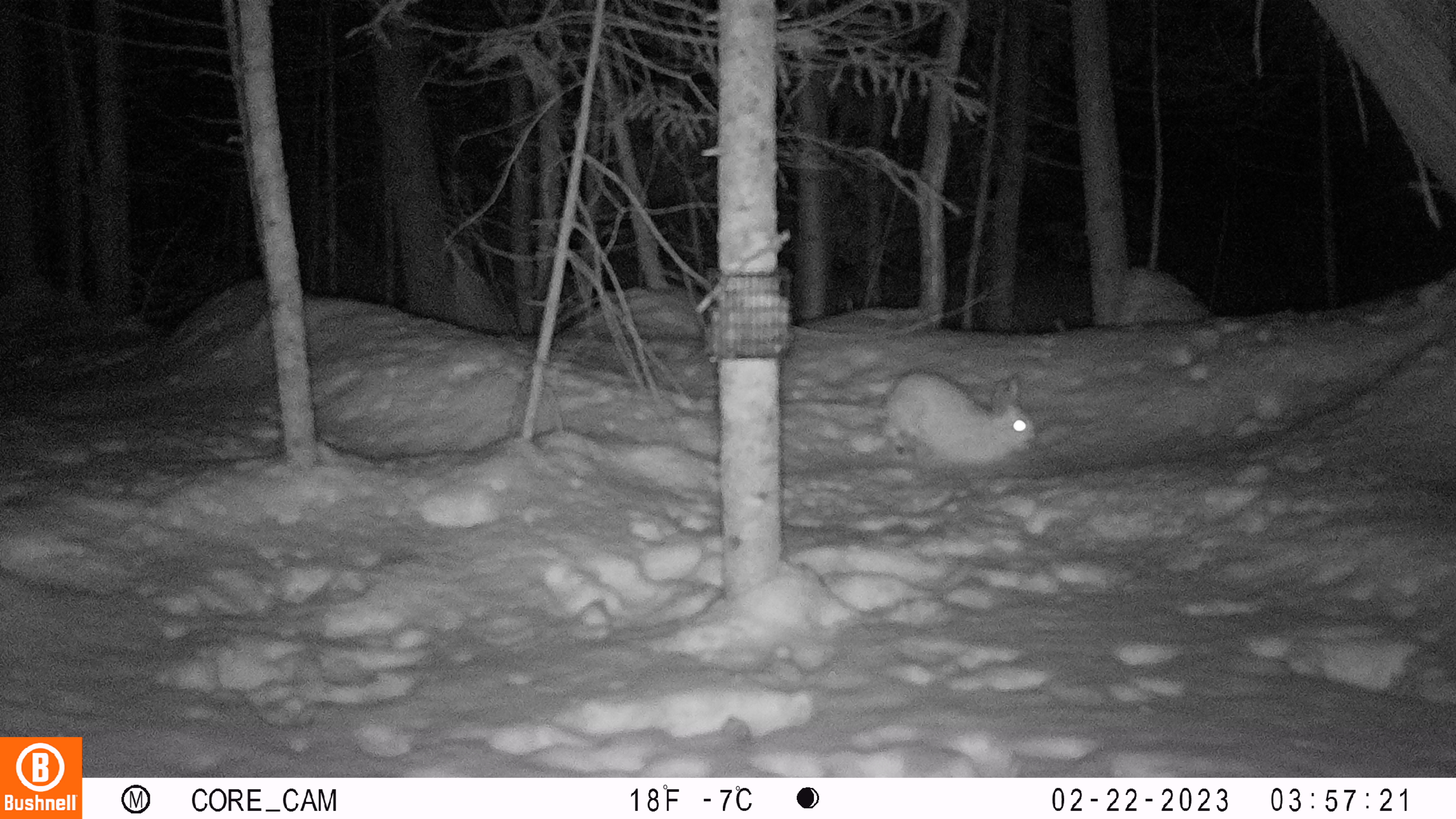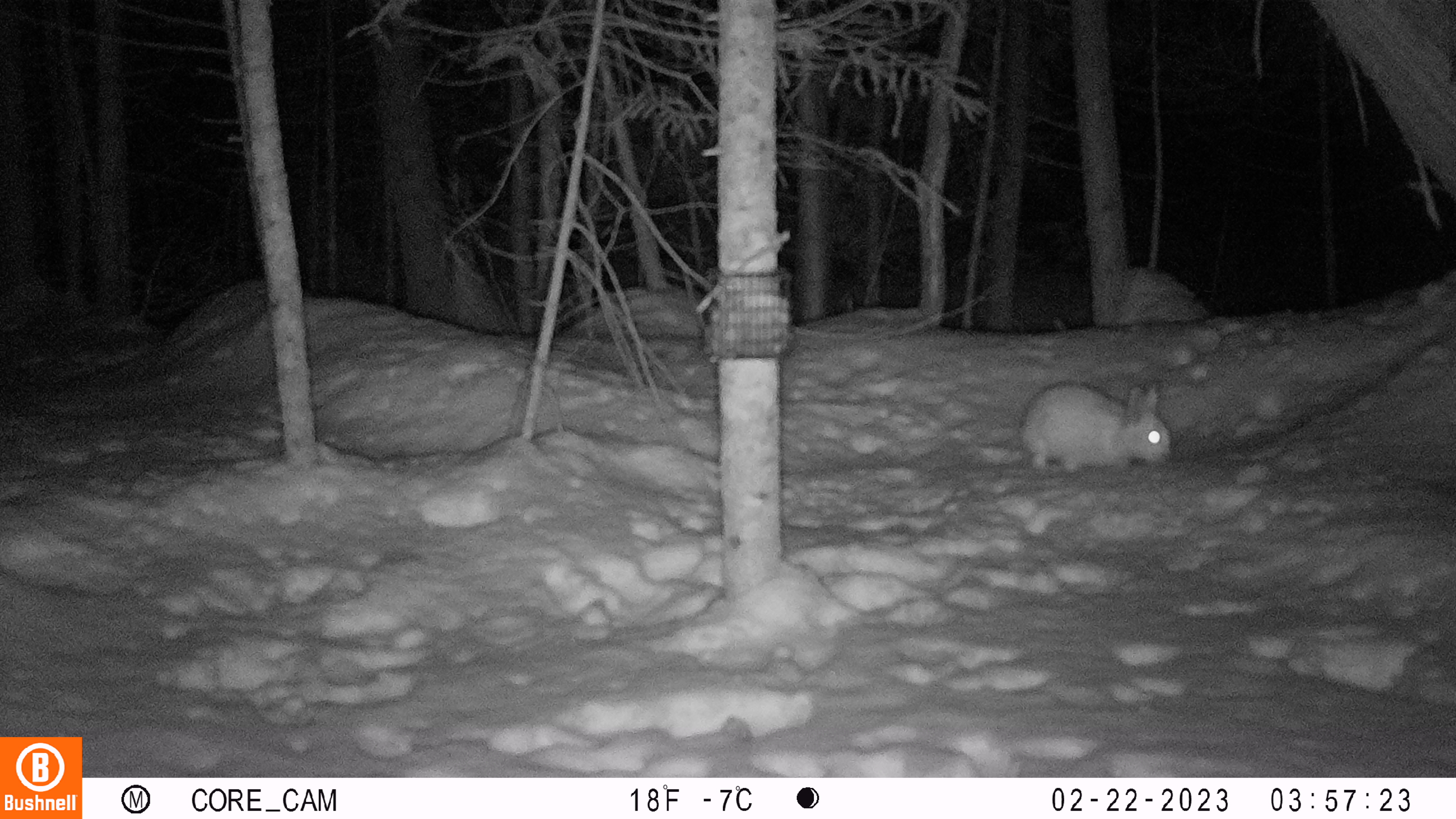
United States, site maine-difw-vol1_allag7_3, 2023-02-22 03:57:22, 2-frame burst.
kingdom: Animalia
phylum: Chordata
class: Mammalia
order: Lagomorpha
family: Leporidae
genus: Lepus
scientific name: Lepus americanus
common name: snowshoe hare